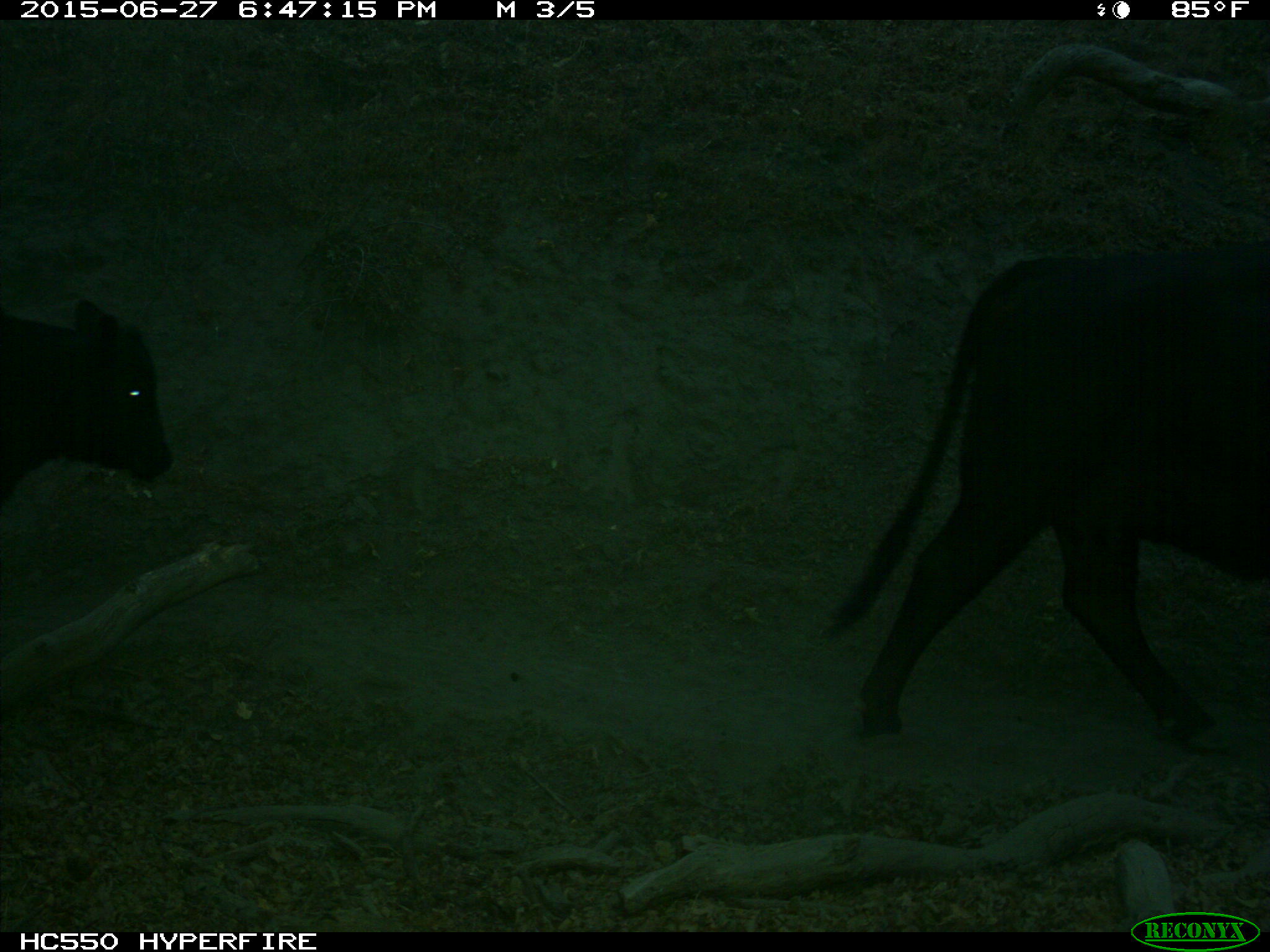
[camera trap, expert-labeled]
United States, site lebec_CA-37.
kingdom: Animalia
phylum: Chordata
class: Mammalia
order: Artiodactyla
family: Bovidae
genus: Bos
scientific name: Bos taurus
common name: domestic cow